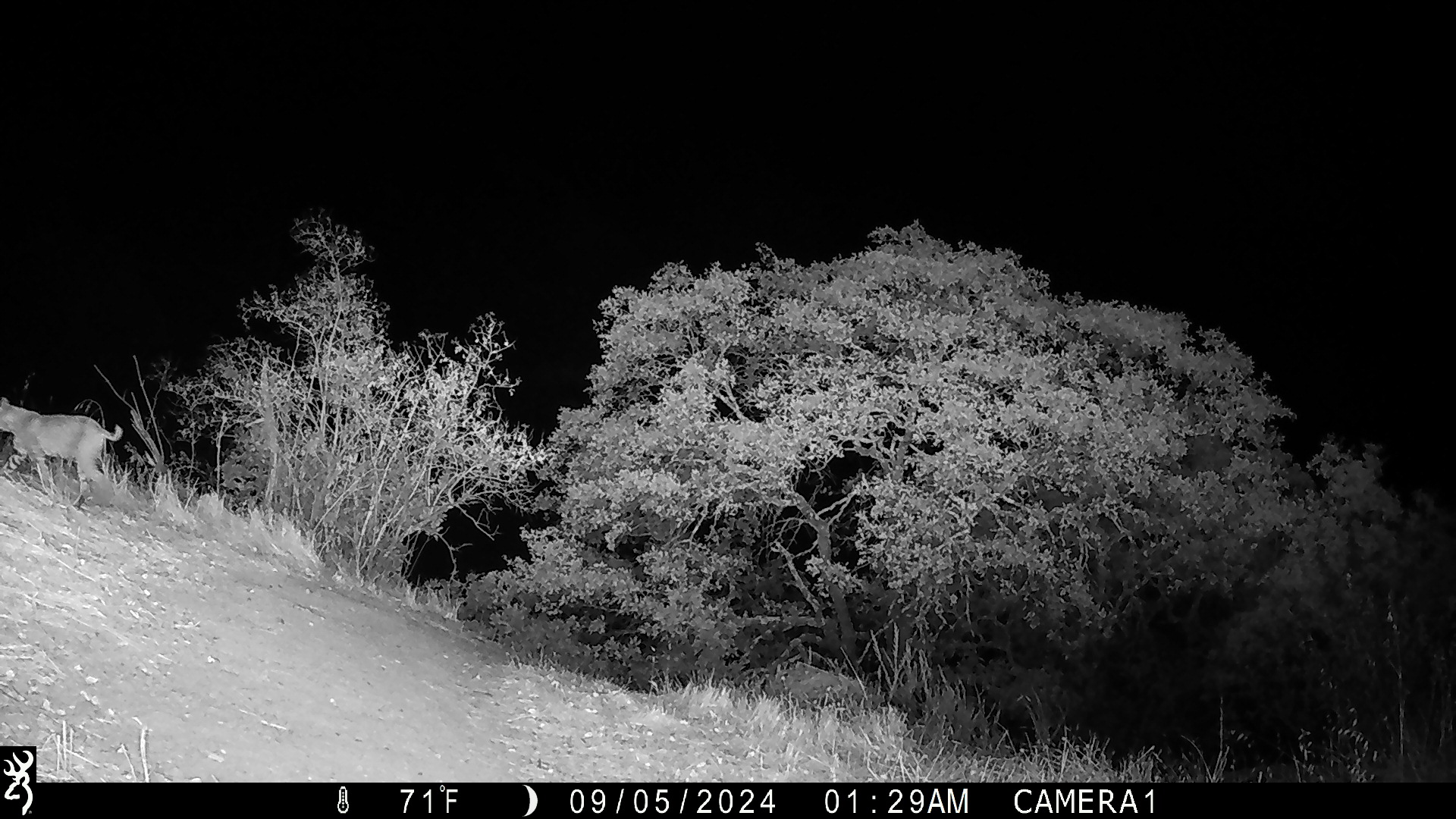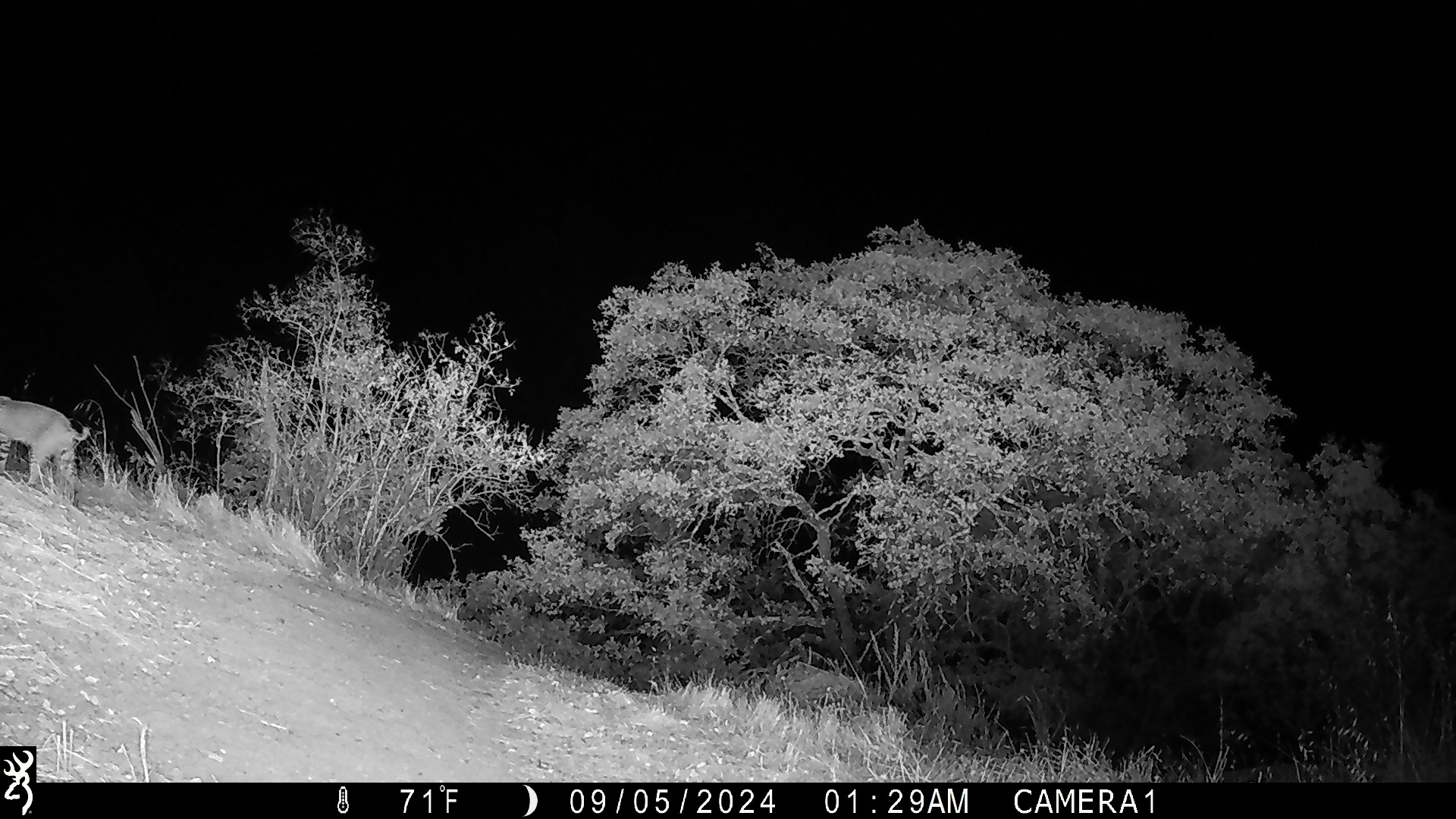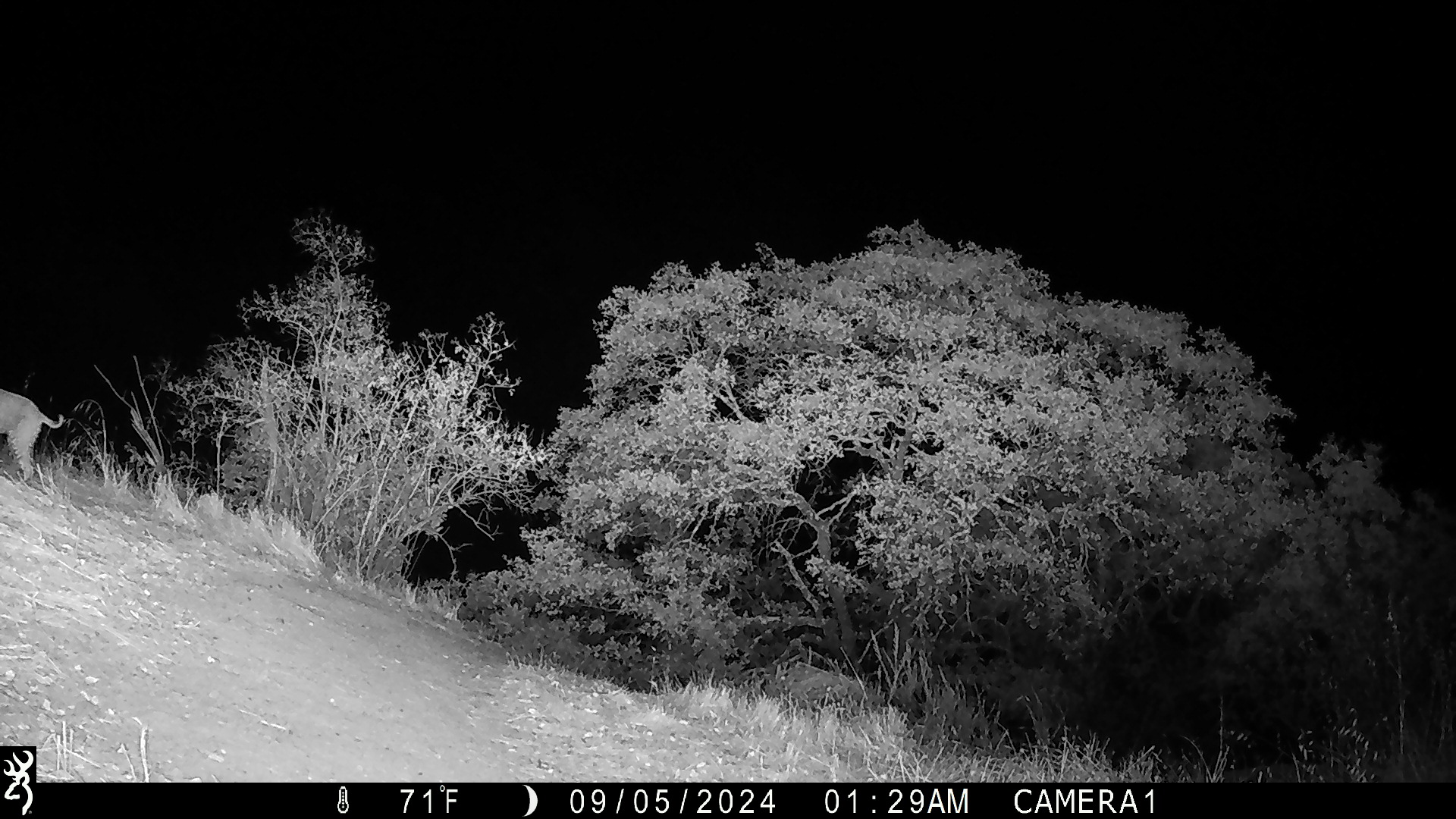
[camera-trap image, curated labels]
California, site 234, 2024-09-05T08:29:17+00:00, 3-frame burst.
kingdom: Animalia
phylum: Chordata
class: Mammalia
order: Carnivora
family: Felidae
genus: Lynx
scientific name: Lynx rufus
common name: bobcat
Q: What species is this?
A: Bobcat (Lynx rufus).